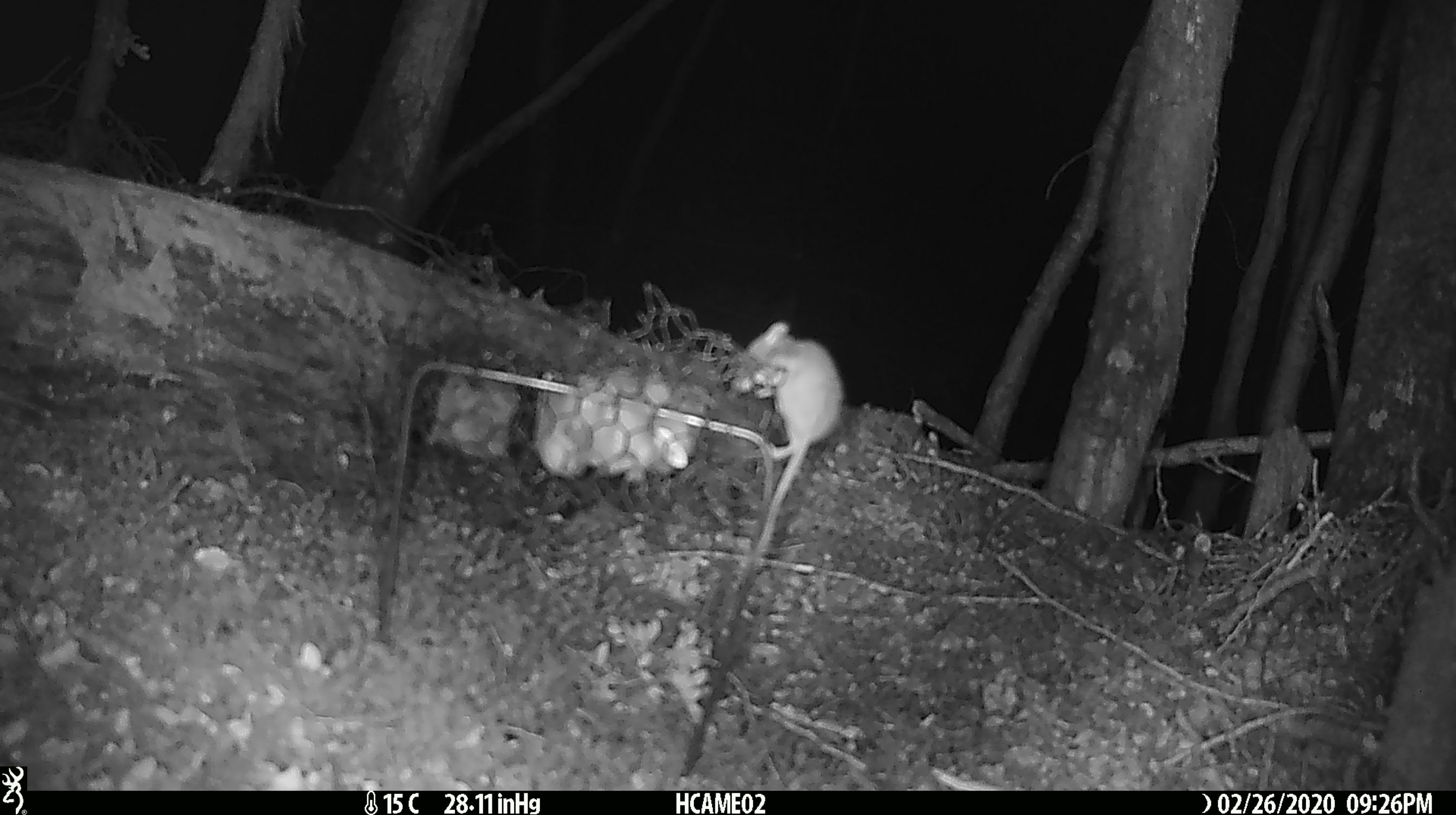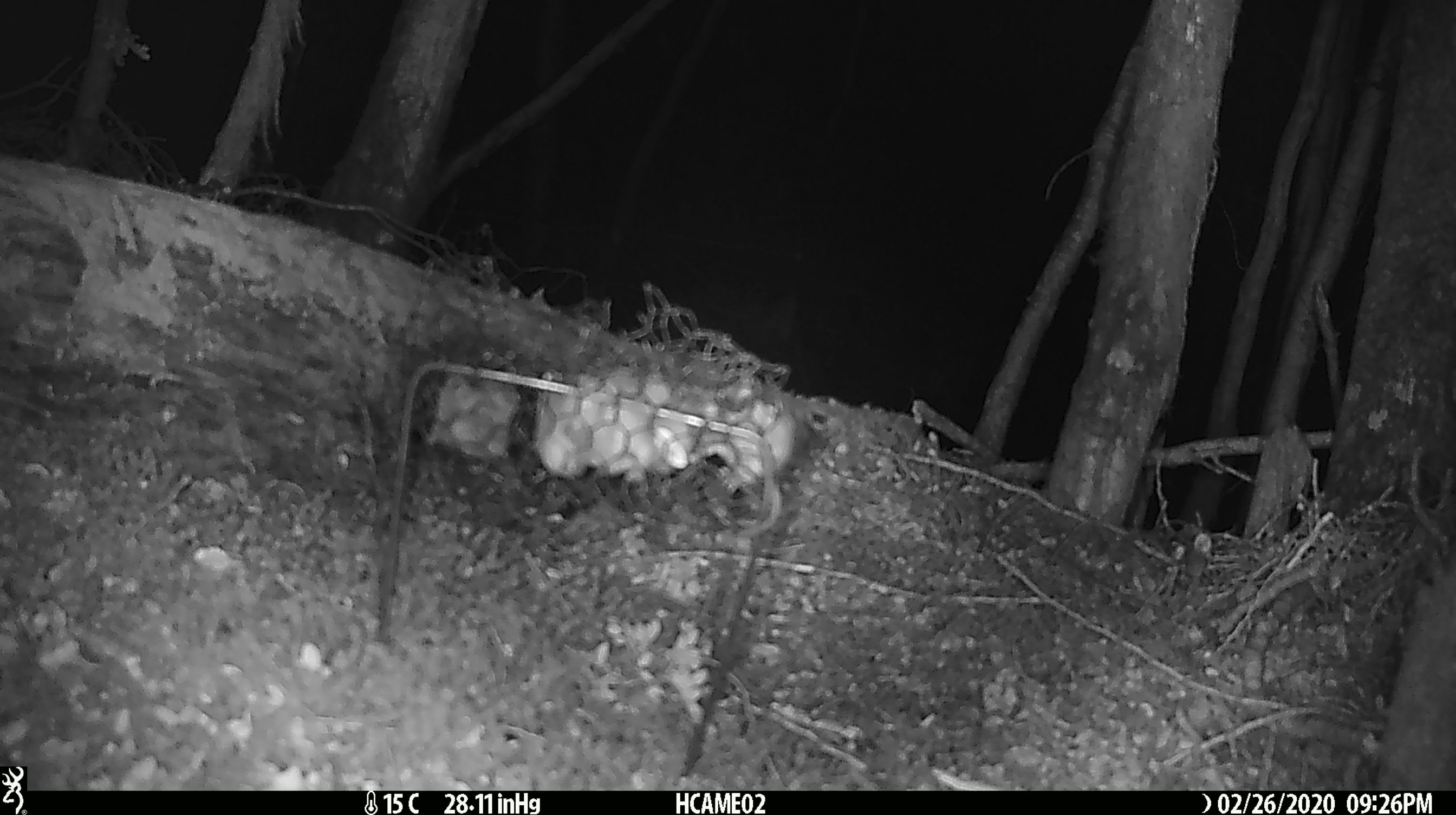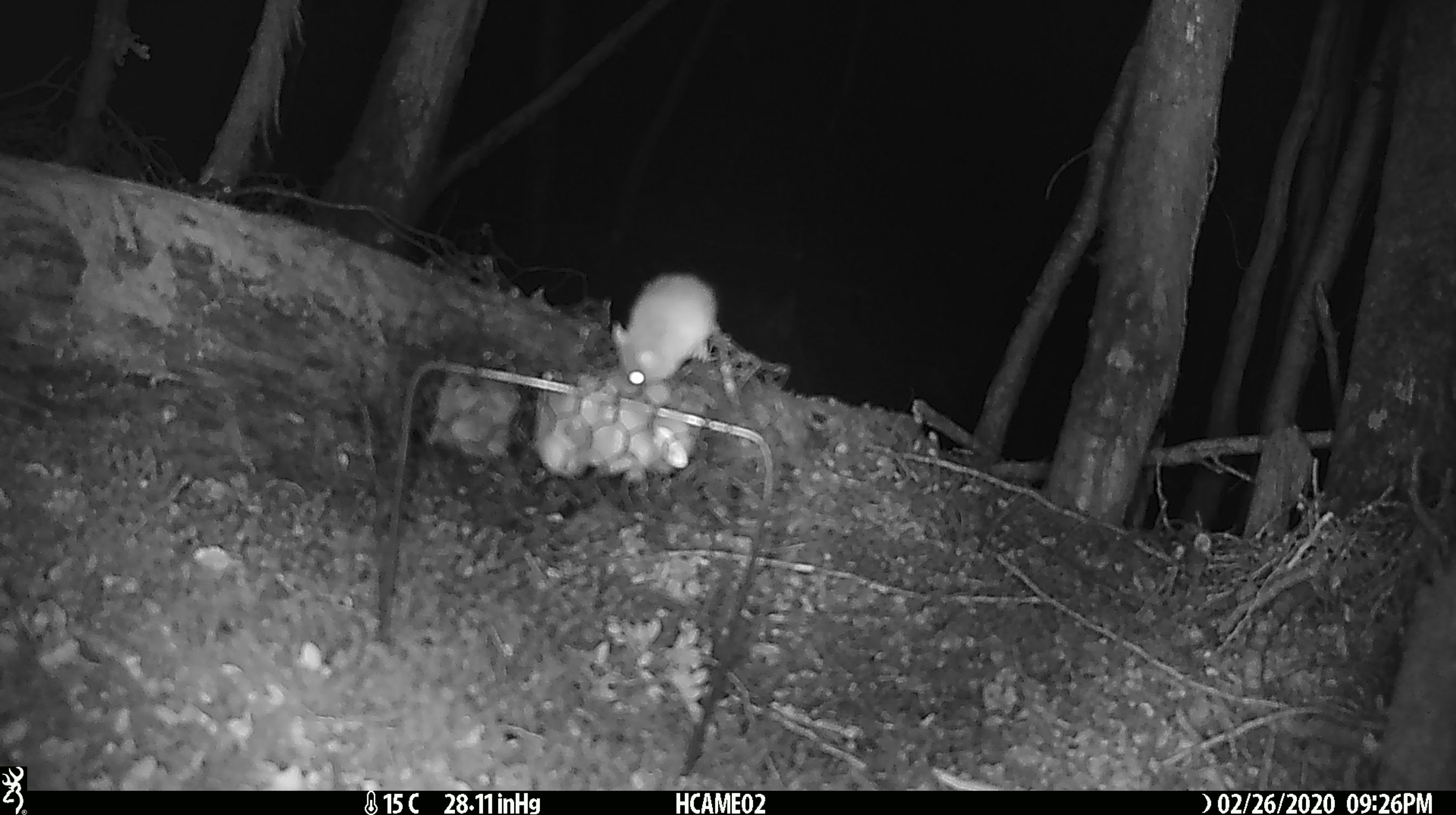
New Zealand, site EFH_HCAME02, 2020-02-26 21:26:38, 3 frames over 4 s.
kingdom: Animalia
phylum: Chordata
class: Mammalia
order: Rodentia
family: Muridae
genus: Mus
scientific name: Mus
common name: mouse